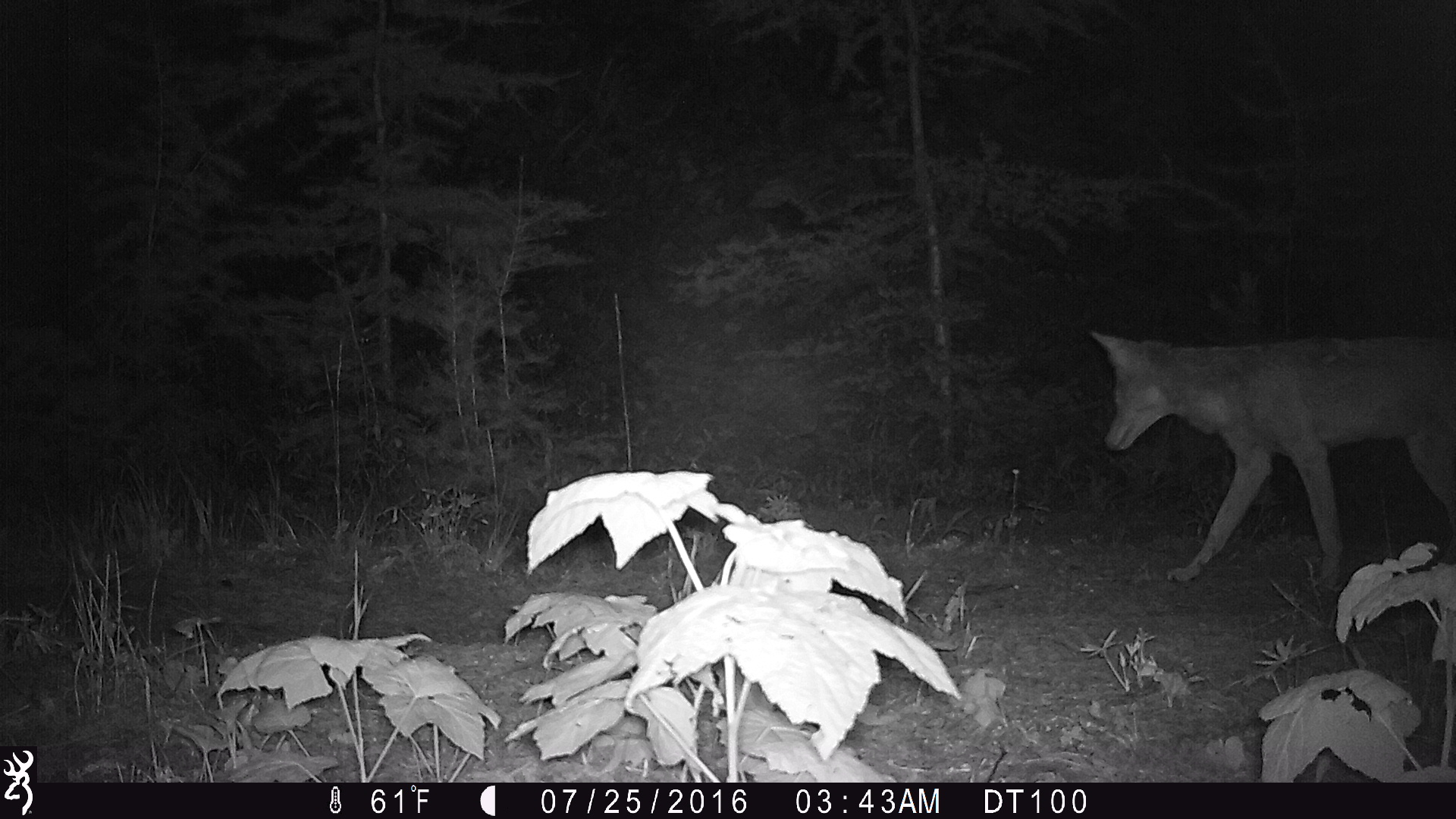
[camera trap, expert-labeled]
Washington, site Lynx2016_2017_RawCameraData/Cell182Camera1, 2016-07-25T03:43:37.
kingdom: Animalia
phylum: Chordata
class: Mammalia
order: Carnivora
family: Canidae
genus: Canis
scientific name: Canis latrans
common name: coyote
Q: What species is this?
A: Canis latrans (coyote).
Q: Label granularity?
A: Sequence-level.